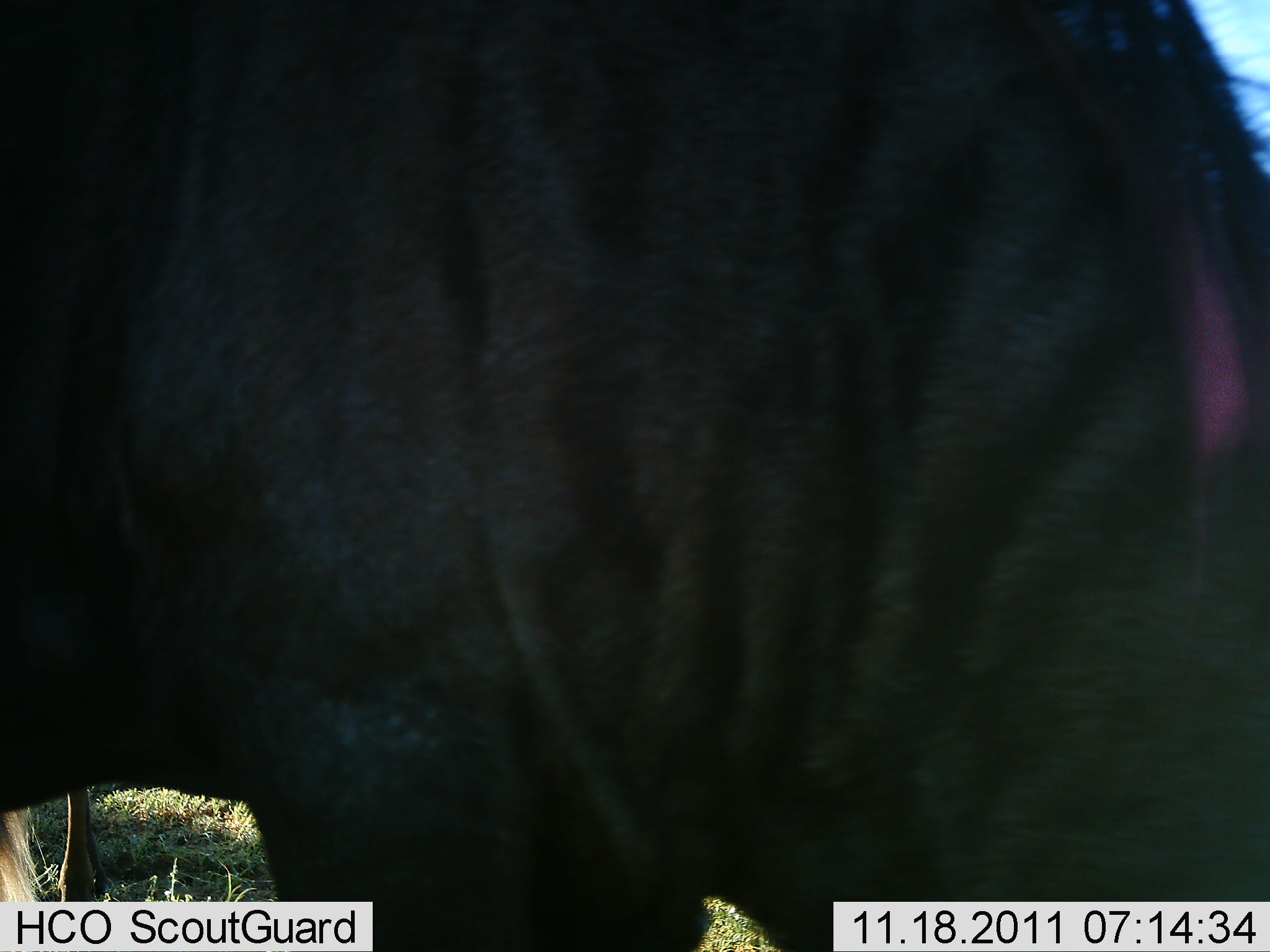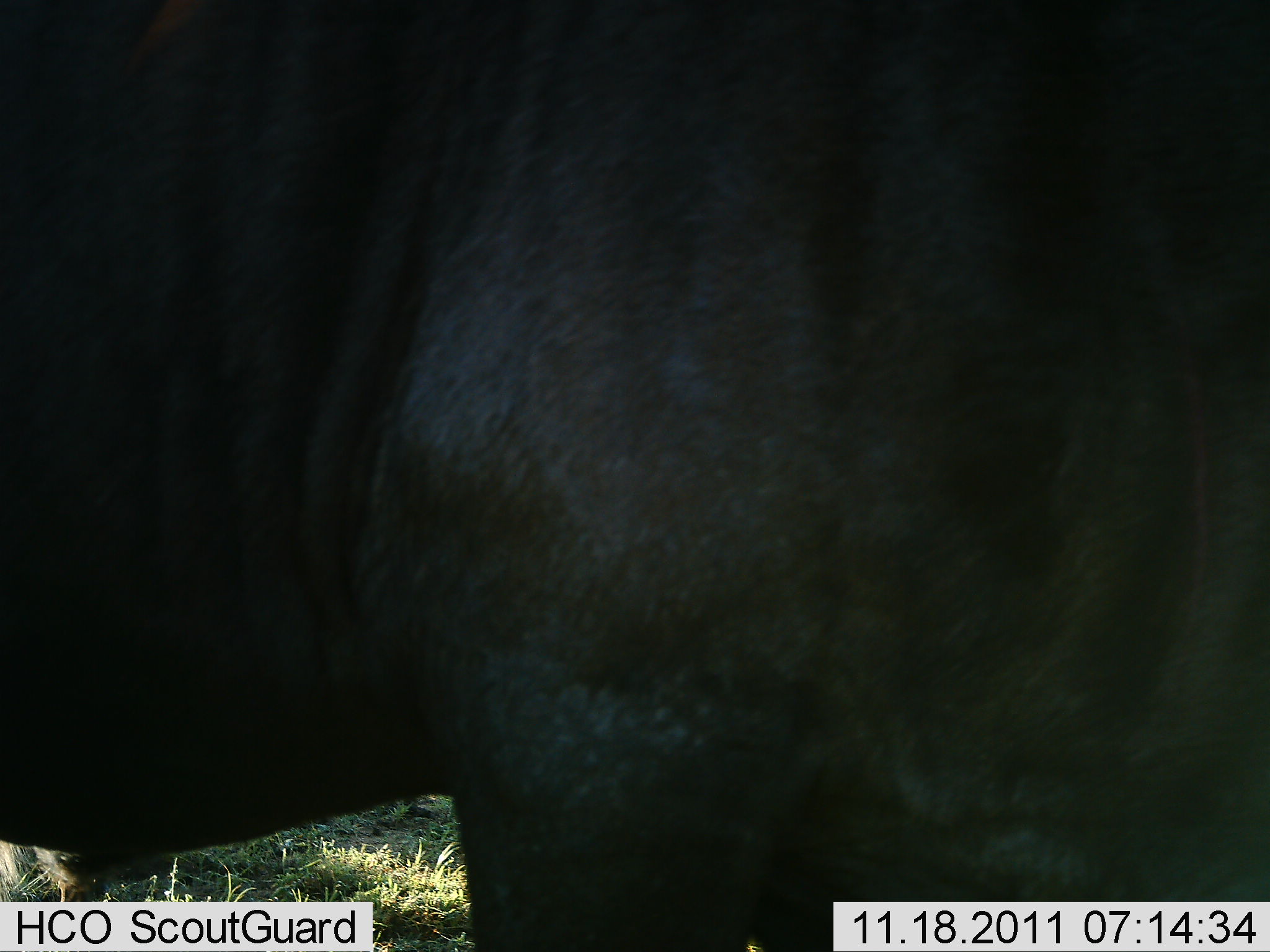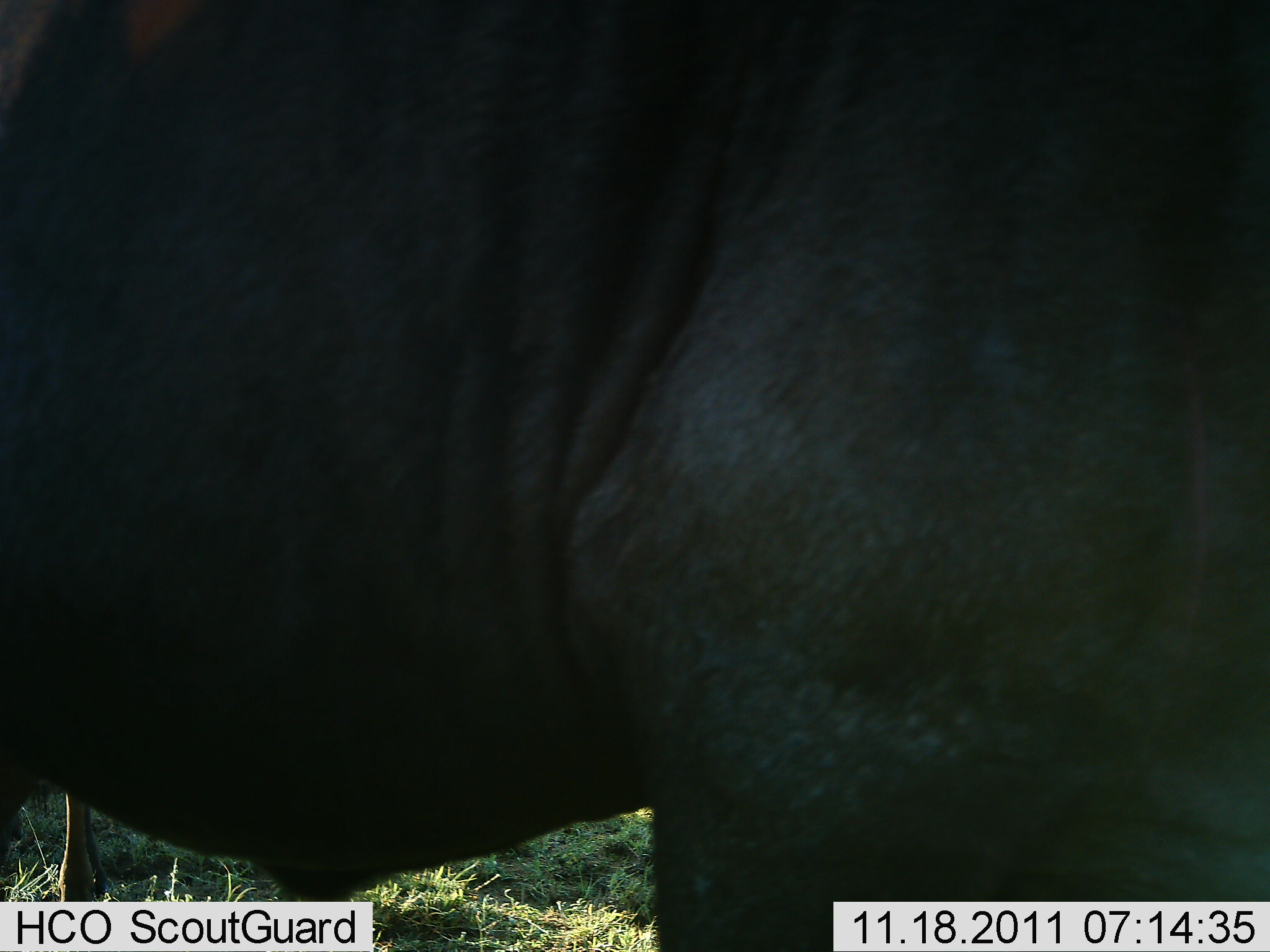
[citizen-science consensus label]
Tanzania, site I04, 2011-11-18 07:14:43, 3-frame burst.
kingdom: Animalia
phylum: Chordata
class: Mammalia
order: Artiodactyla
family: Bovidae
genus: Syncerus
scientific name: Syncerus caffer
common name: cape buffalo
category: buffalo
Buffalo (cape buffalo) (Syncerus caffer), count 1. Behavior (volunteer vote fractions): standing 71%, resting 0%, moving 29%, interacting 0%. Young present (vote fraction): 0%. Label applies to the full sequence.